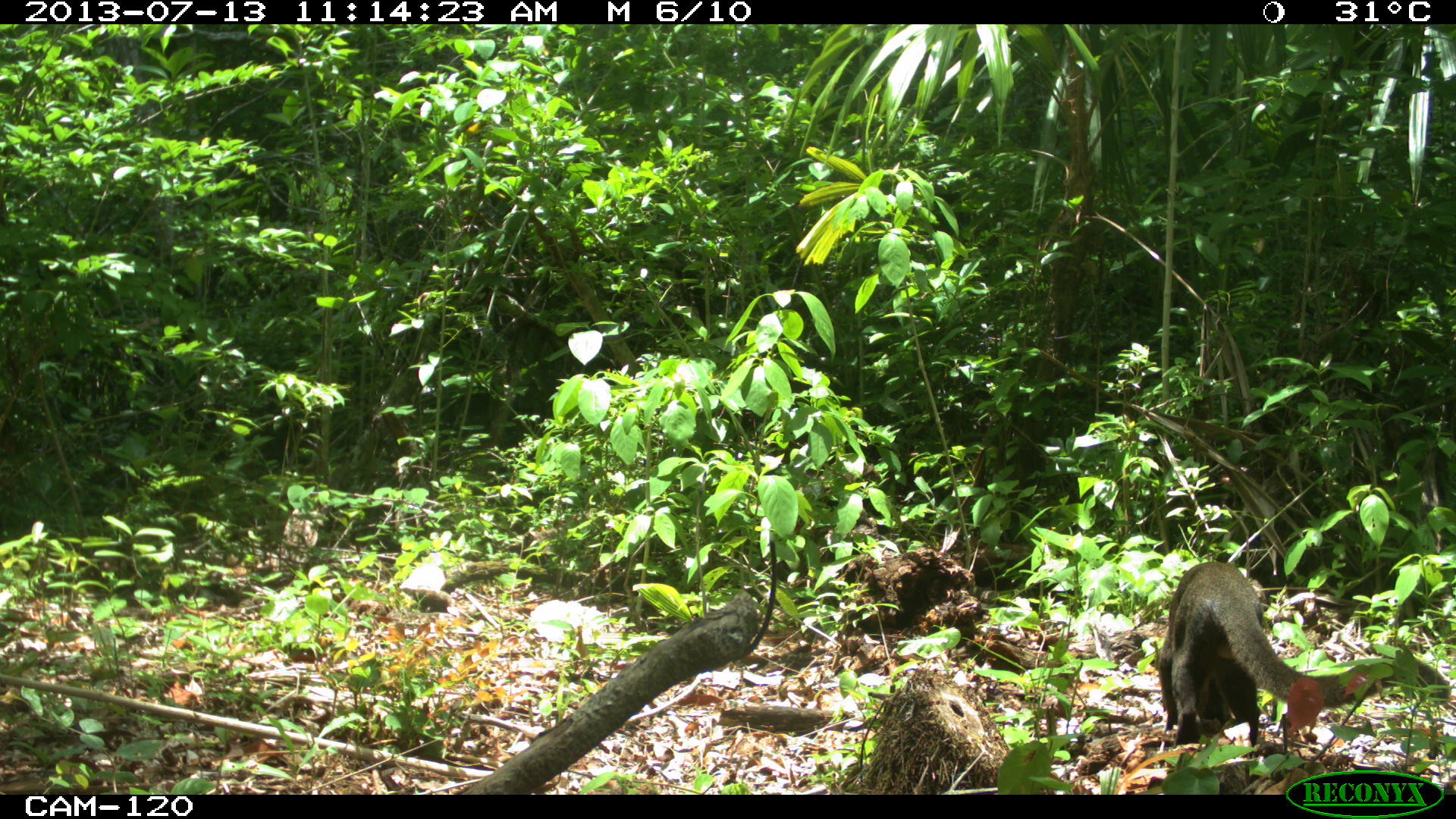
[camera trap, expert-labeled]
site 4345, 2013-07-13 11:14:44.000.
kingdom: Animalia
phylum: Chordata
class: Mammalia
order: Carnivora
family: Felidae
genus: Herpailurus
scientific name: Herpailurus yagouaroundi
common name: jaguarundi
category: puma yagoroundi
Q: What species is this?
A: Puma yagoroundi (jaguarundi) (Herpailurus yagouaroundi).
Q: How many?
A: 1.